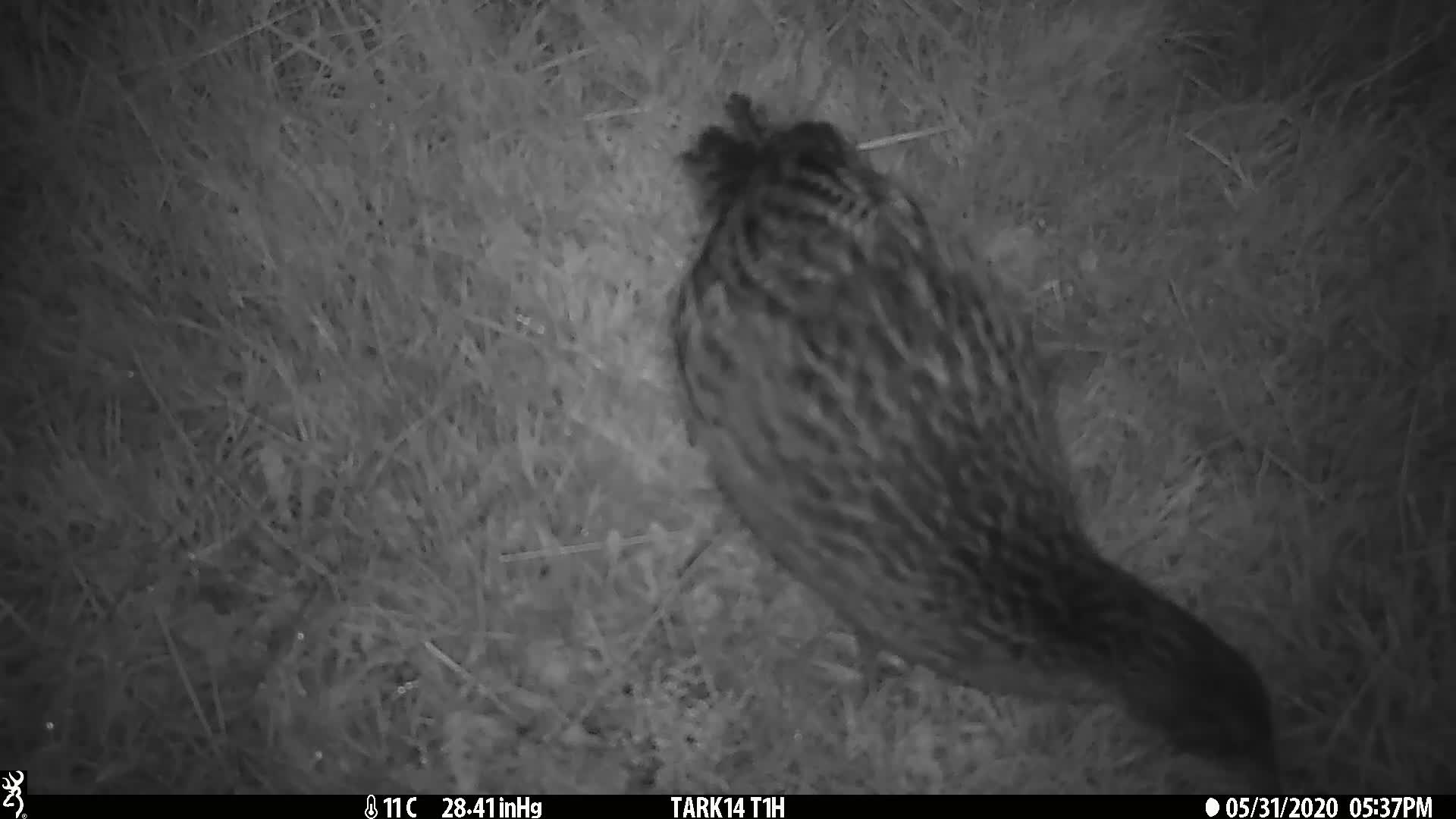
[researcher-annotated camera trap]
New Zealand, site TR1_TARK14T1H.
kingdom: Animalia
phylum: Chordata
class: Aves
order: Gruiformes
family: Rallidae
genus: Gallirallus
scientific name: Gallirallus australis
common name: weka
Weka (Gallirallus australis).